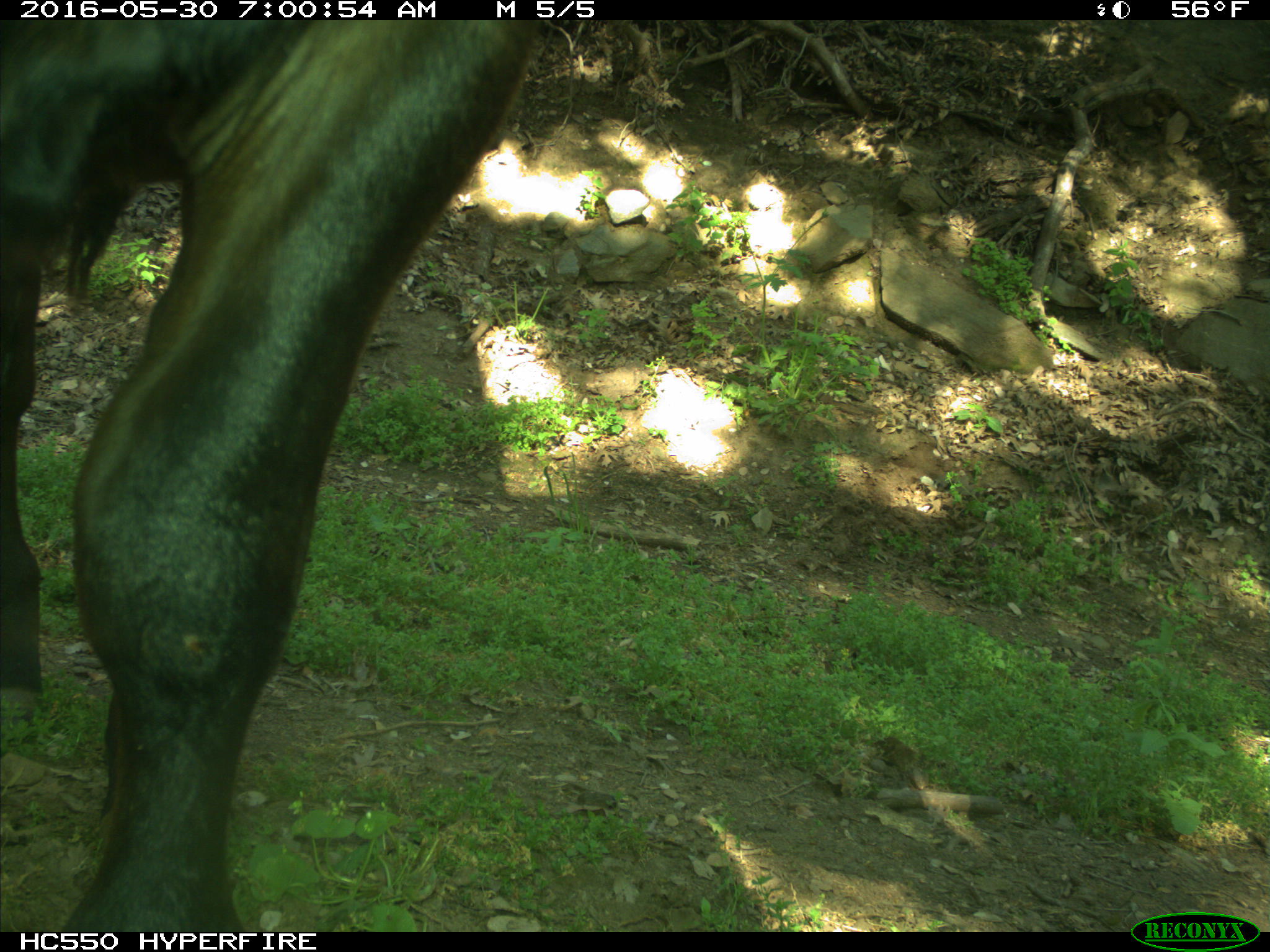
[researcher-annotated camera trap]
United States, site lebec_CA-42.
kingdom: Animalia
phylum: Chordata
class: Mammalia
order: Artiodactyla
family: Bovidae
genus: Bos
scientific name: Bos taurus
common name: domestic cow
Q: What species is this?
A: Bos taurus (domestic cow).